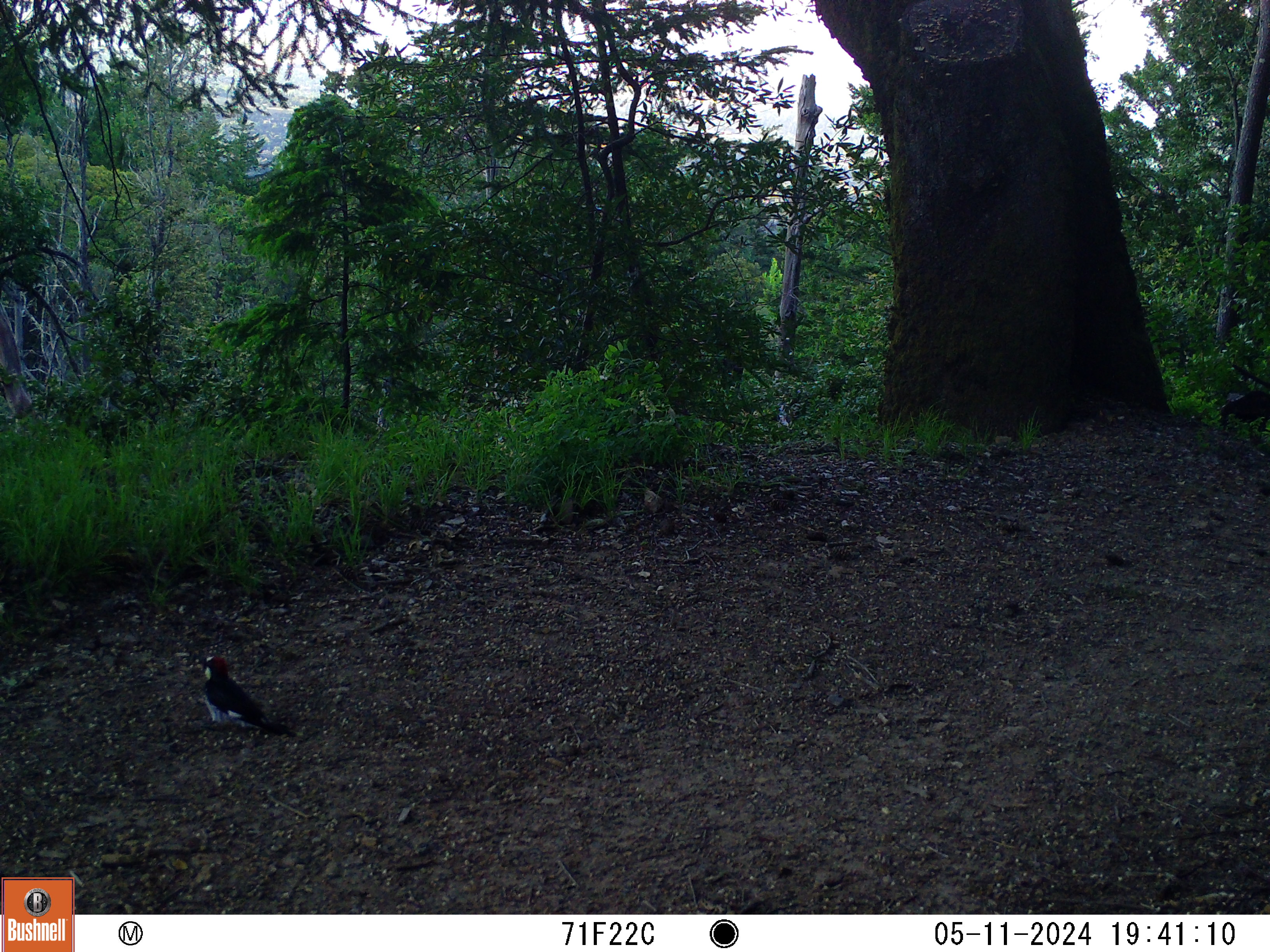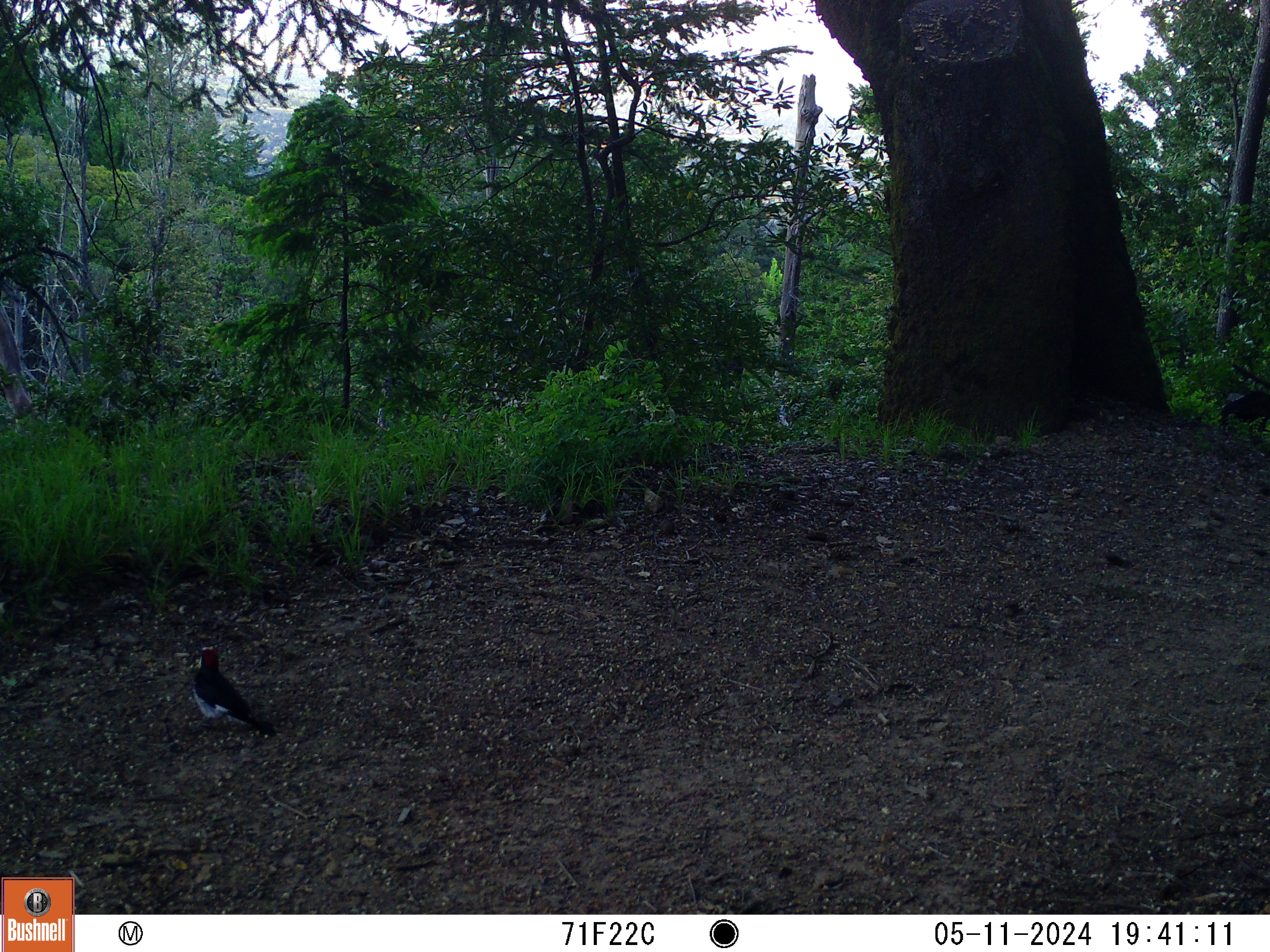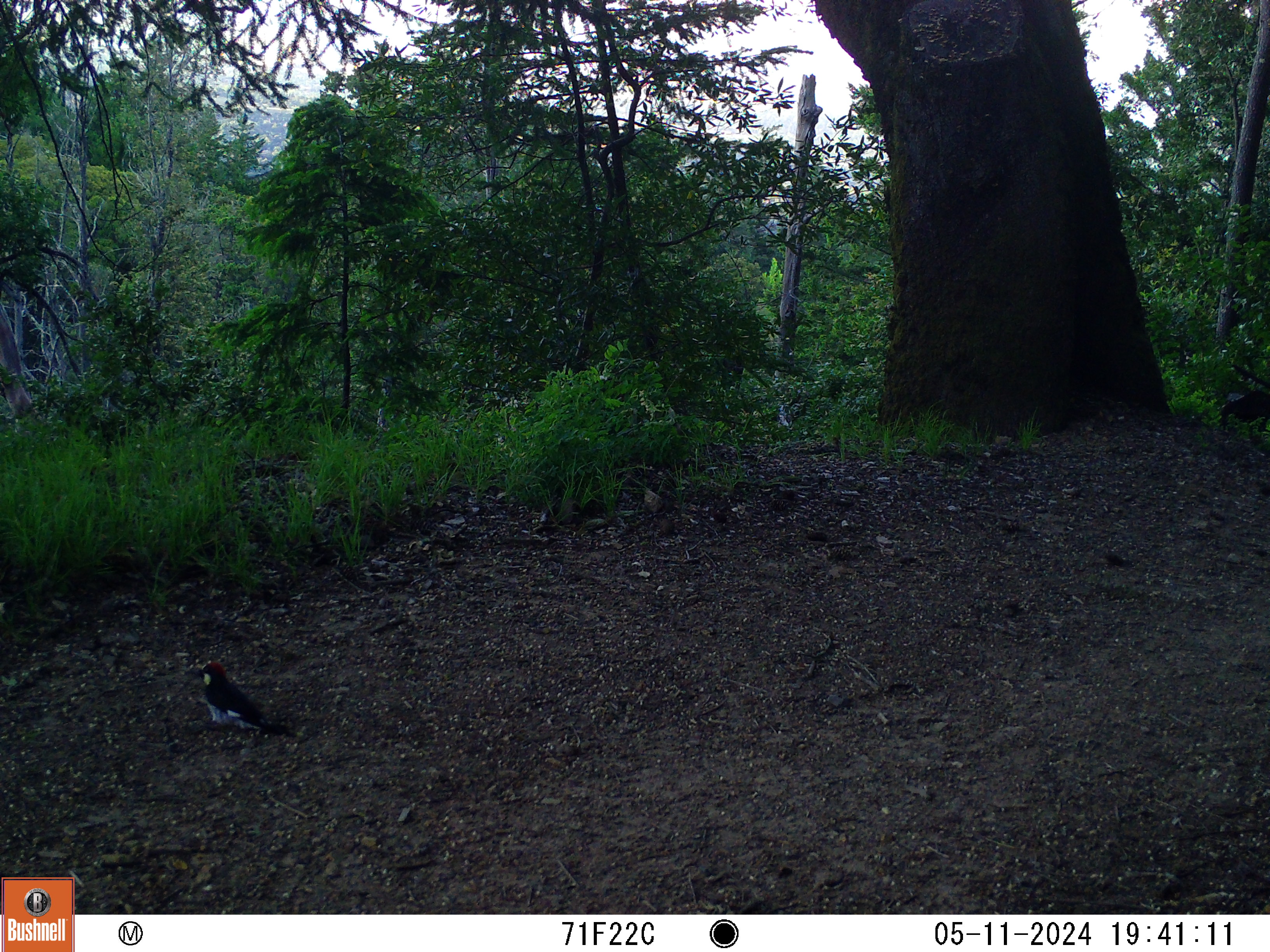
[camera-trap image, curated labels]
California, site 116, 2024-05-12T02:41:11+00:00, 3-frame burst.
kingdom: Animalia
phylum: Chordata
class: Aves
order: Piciformes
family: Picidae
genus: Melanerpes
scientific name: Melanerpes formicivorus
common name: acorn woodpecker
Acorn woodpecker (Melanerpes formicivorus).